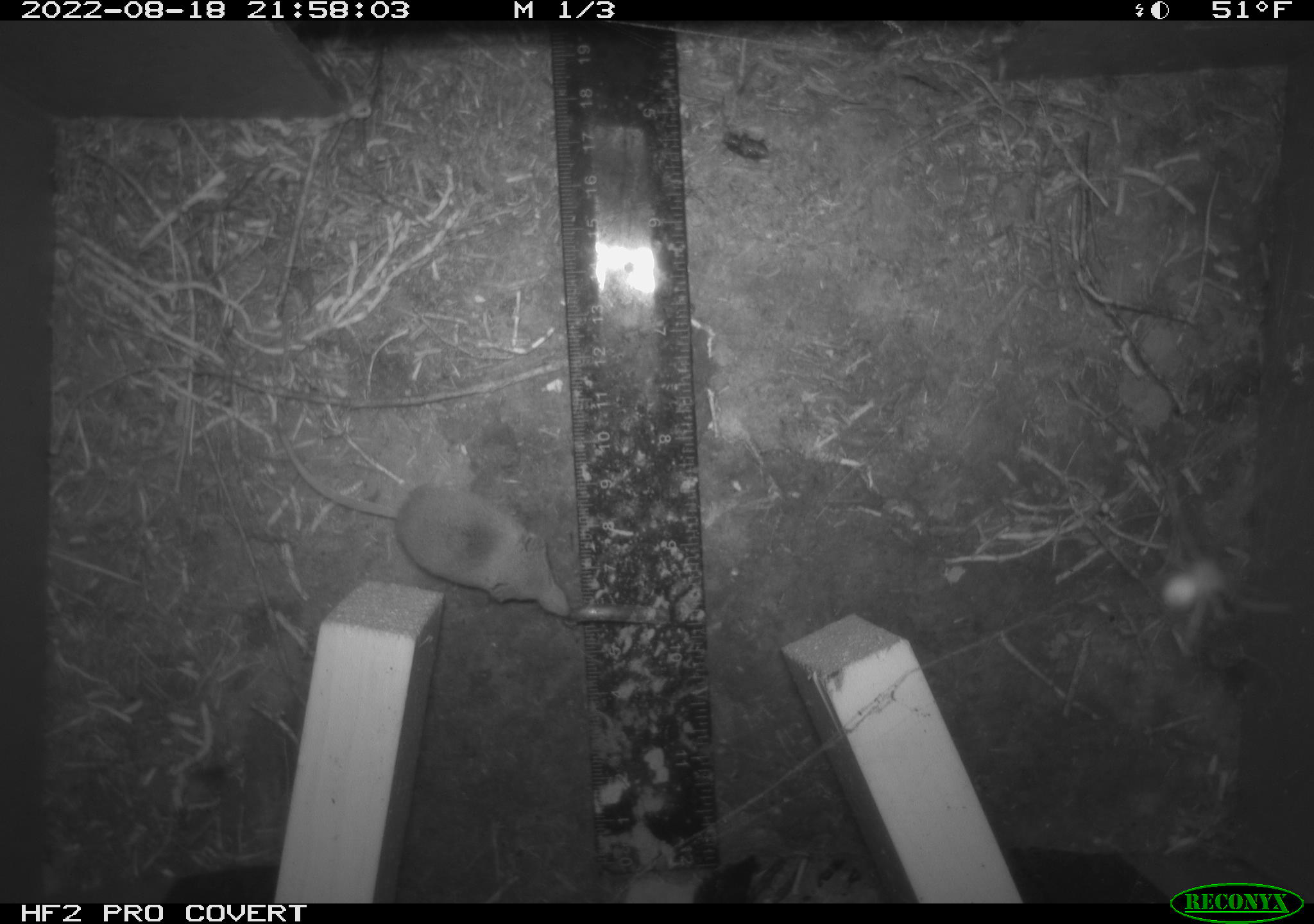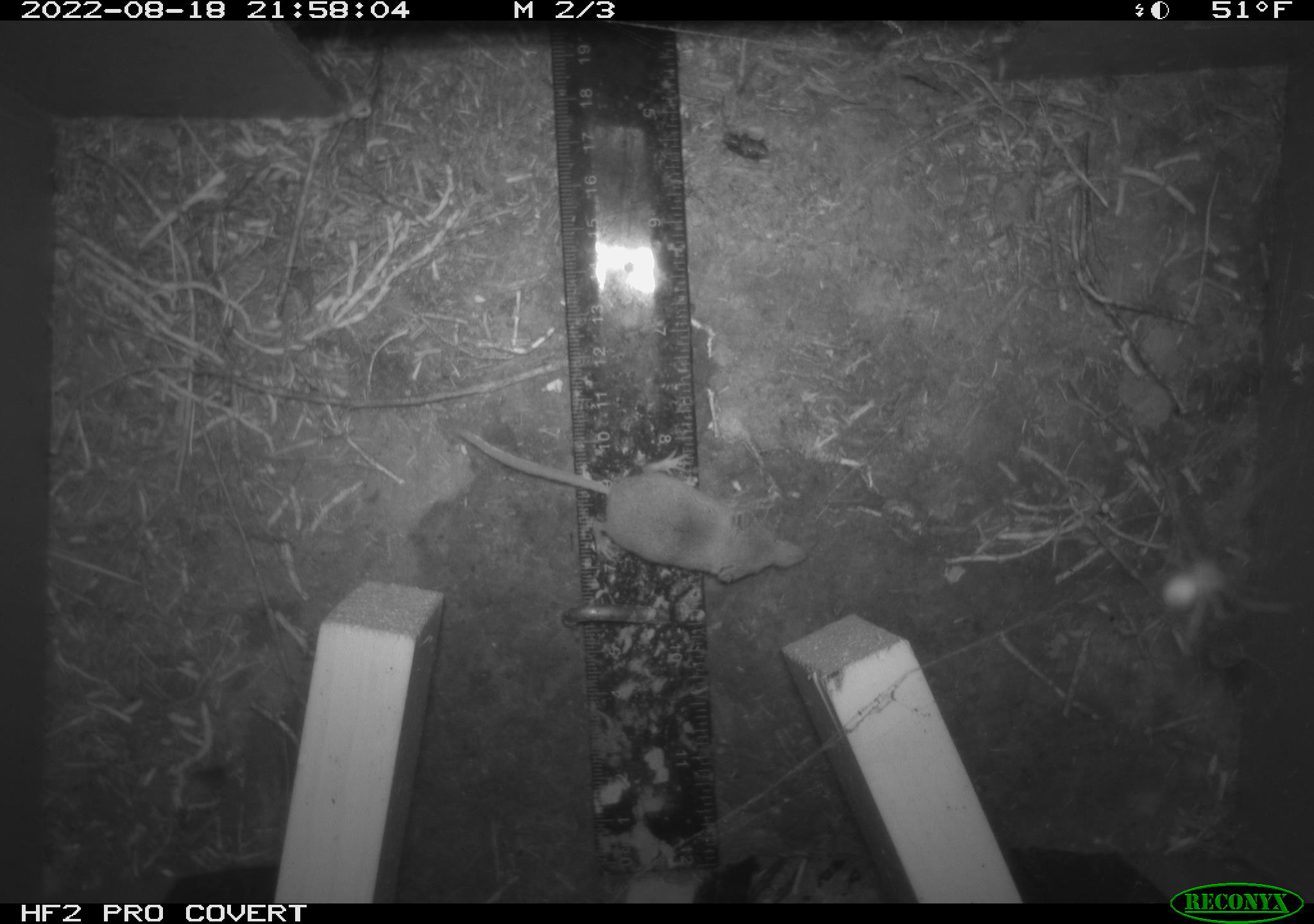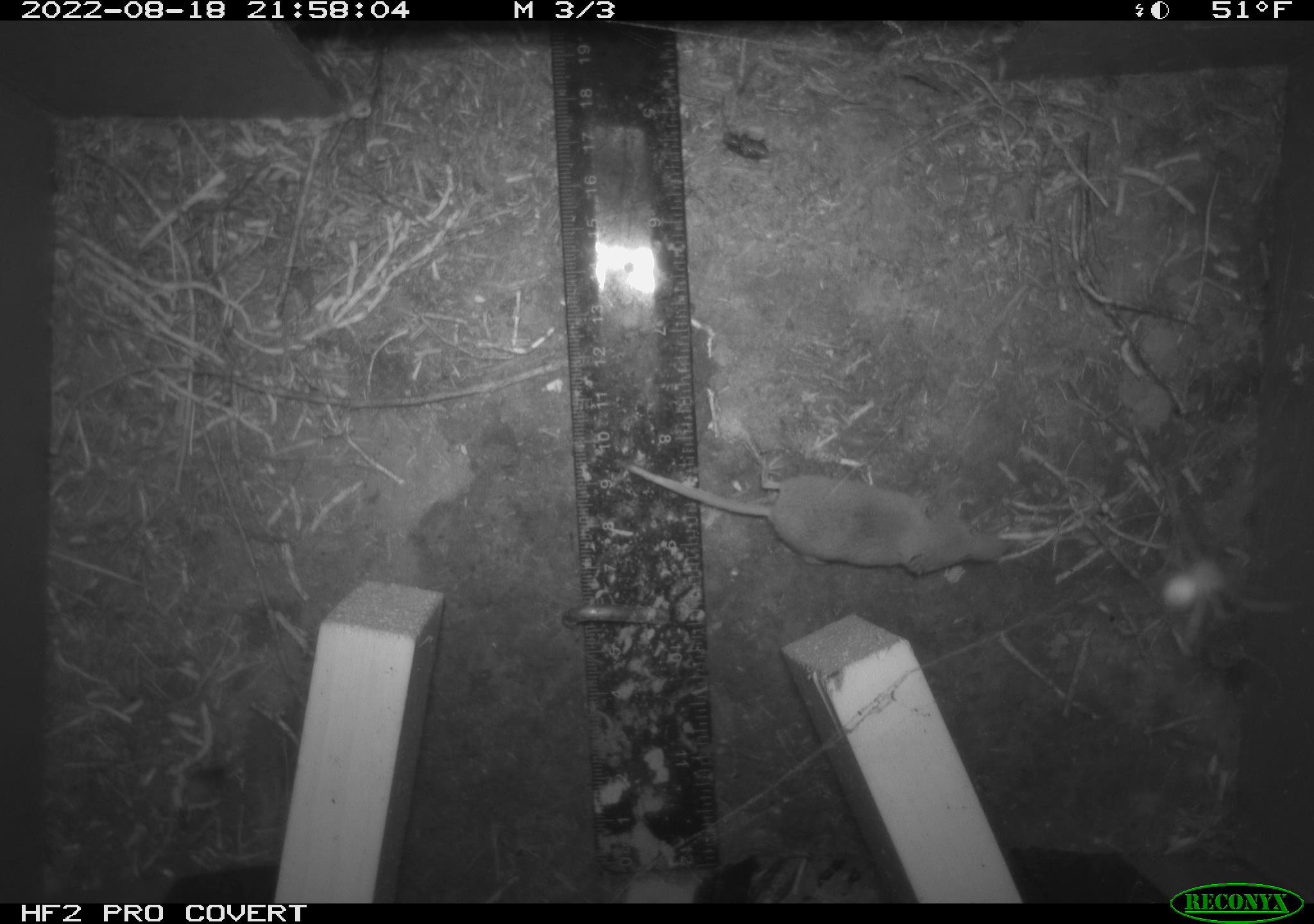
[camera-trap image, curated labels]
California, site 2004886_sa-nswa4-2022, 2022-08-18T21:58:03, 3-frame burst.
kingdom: Animalia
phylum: Chordata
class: Mammalia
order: Eulipotyphla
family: Soricidae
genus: Sorex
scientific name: Sorex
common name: long-tailed shrew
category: sorex species